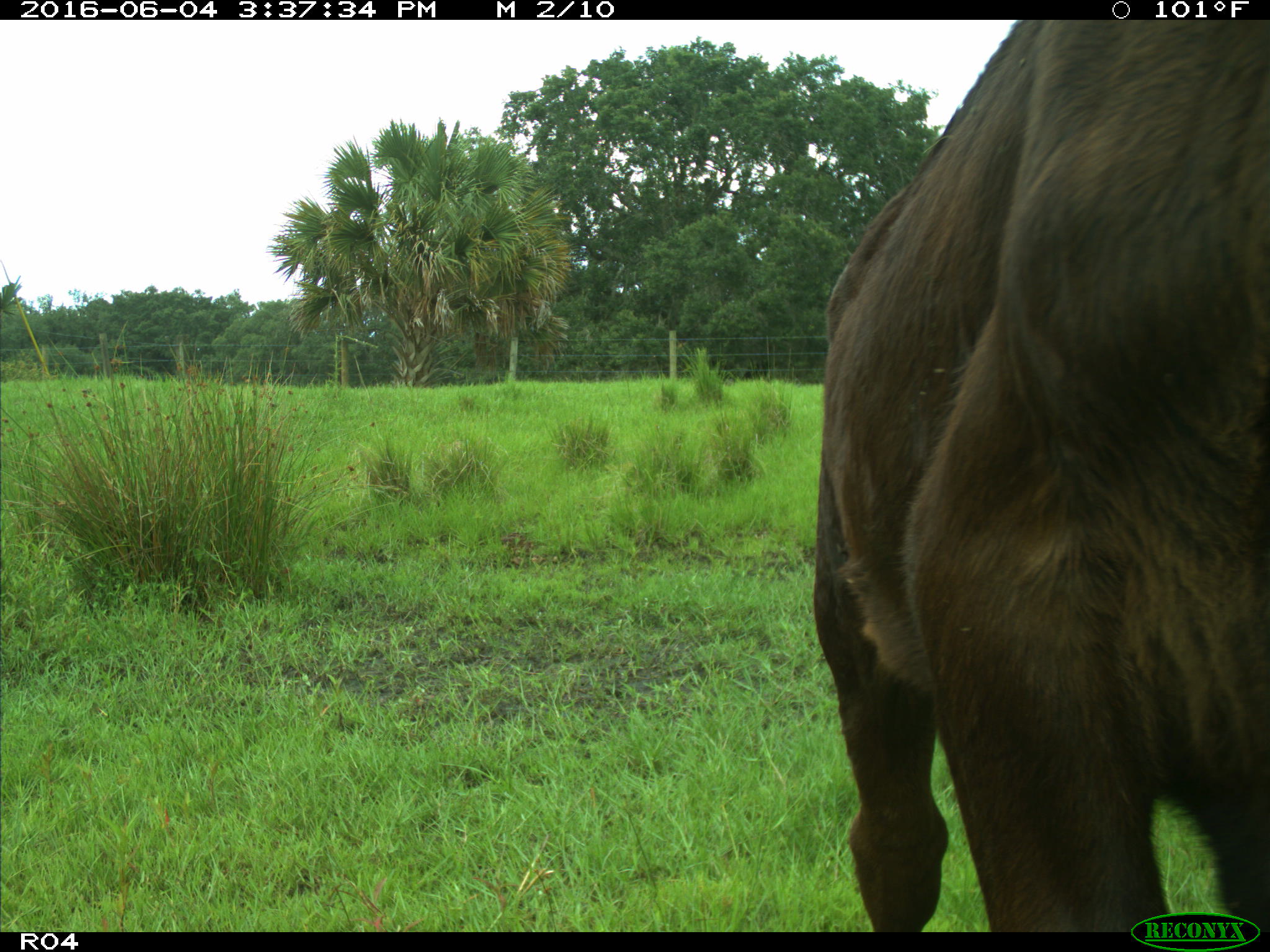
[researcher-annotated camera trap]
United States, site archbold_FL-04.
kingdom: Animalia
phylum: Chordata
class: Mammalia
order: Artiodactyla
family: Bovidae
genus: Bos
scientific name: Bos taurus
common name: domestic cow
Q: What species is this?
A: Bos taurus (domestic cow).